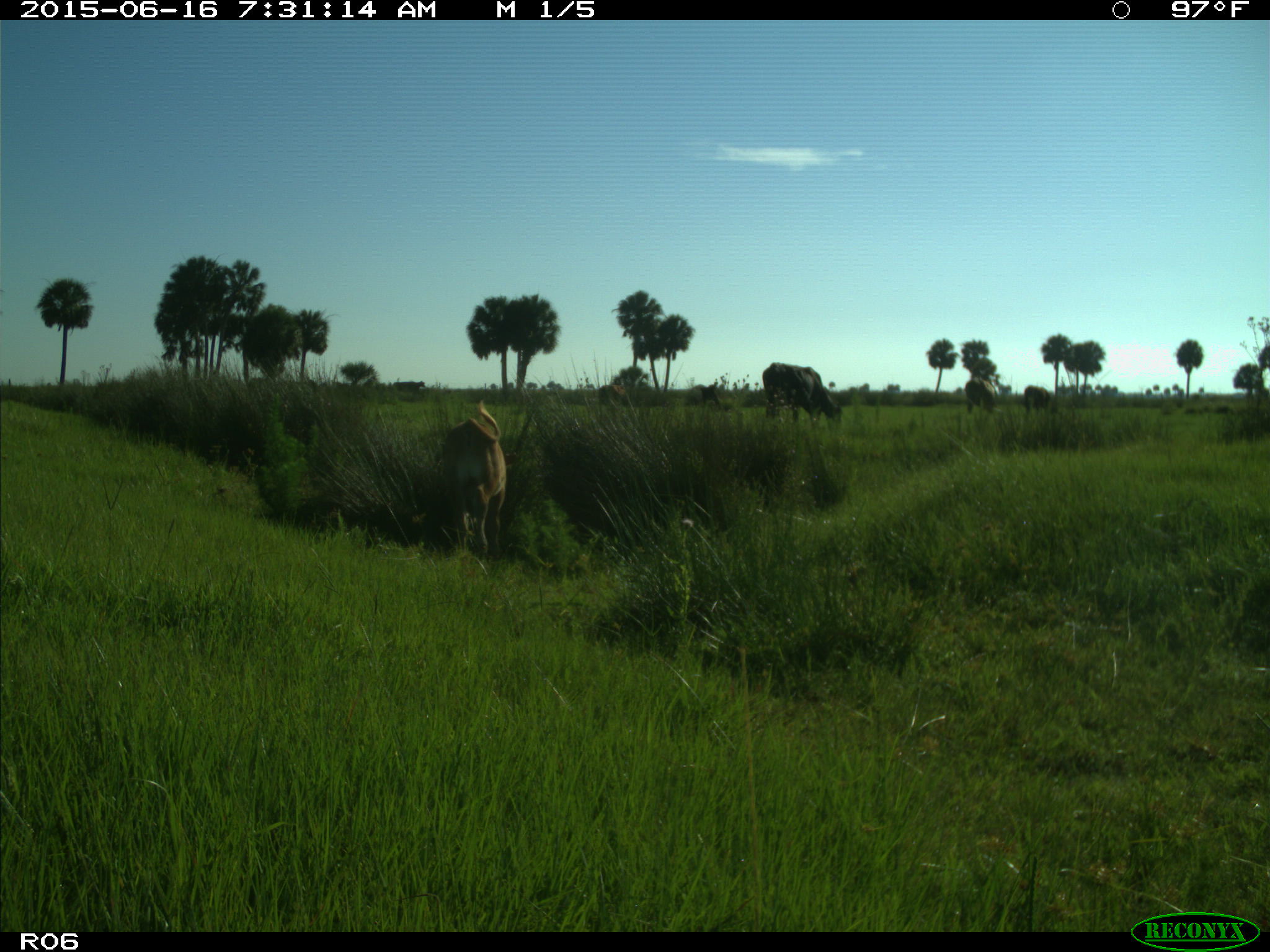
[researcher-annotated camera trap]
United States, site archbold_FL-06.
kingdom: Animalia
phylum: Chordata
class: Mammalia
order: Artiodactyla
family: Bovidae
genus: Bos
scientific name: Bos taurus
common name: domestic cow